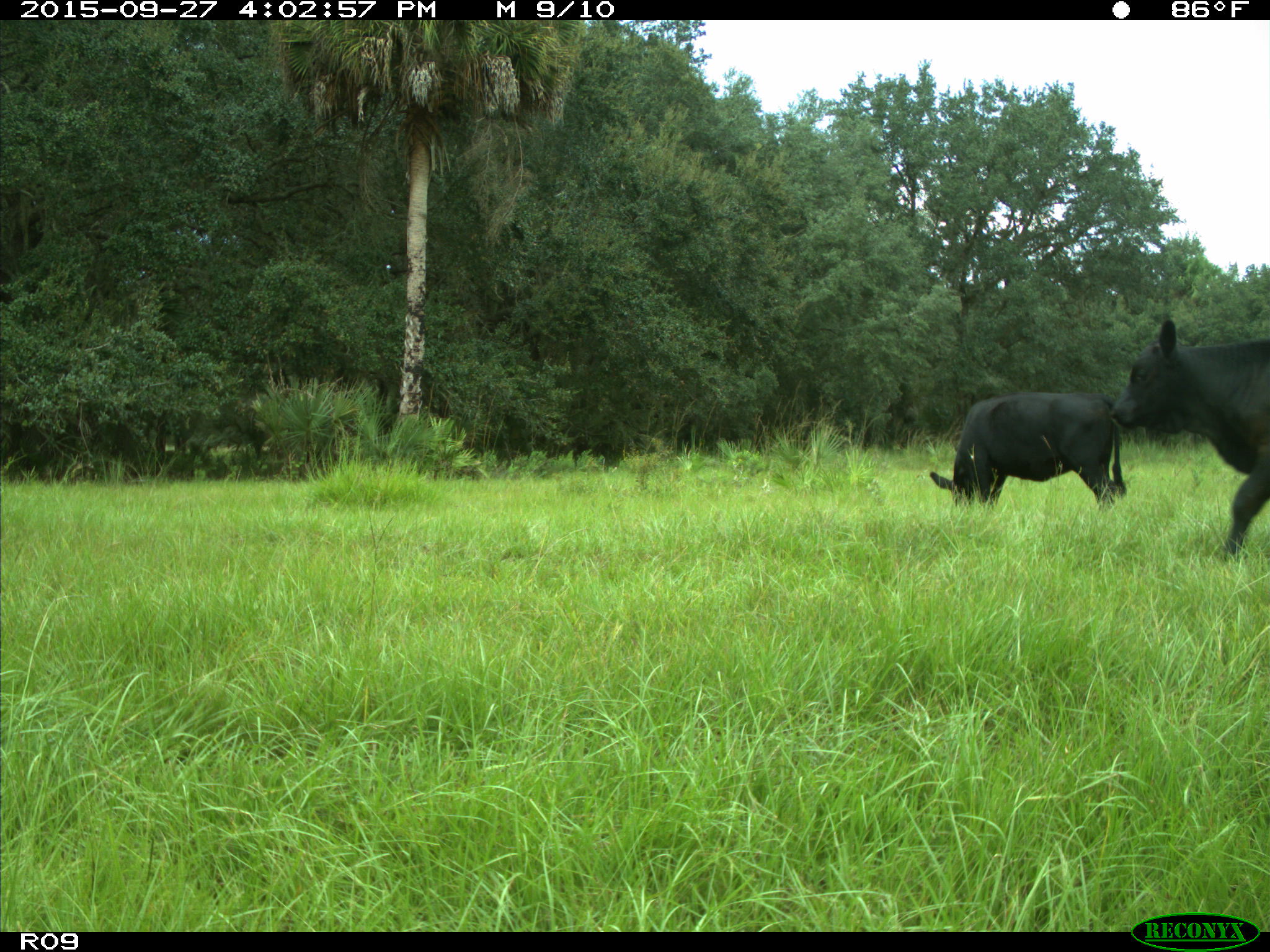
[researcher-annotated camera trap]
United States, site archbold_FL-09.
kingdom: Animalia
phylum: Chordata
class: Mammalia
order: Artiodactyla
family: Bovidae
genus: Bos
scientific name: Bos taurus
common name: domestic cow